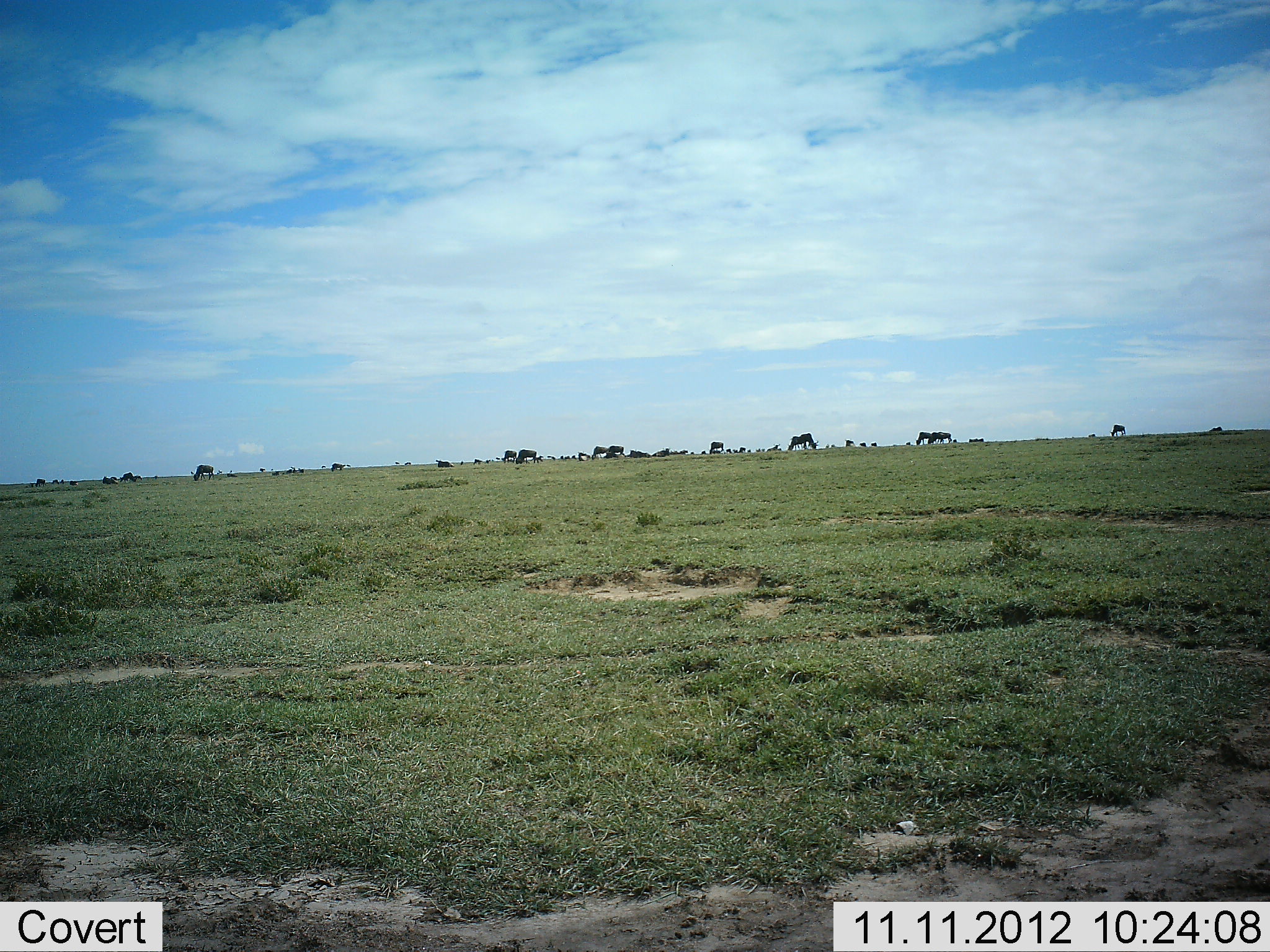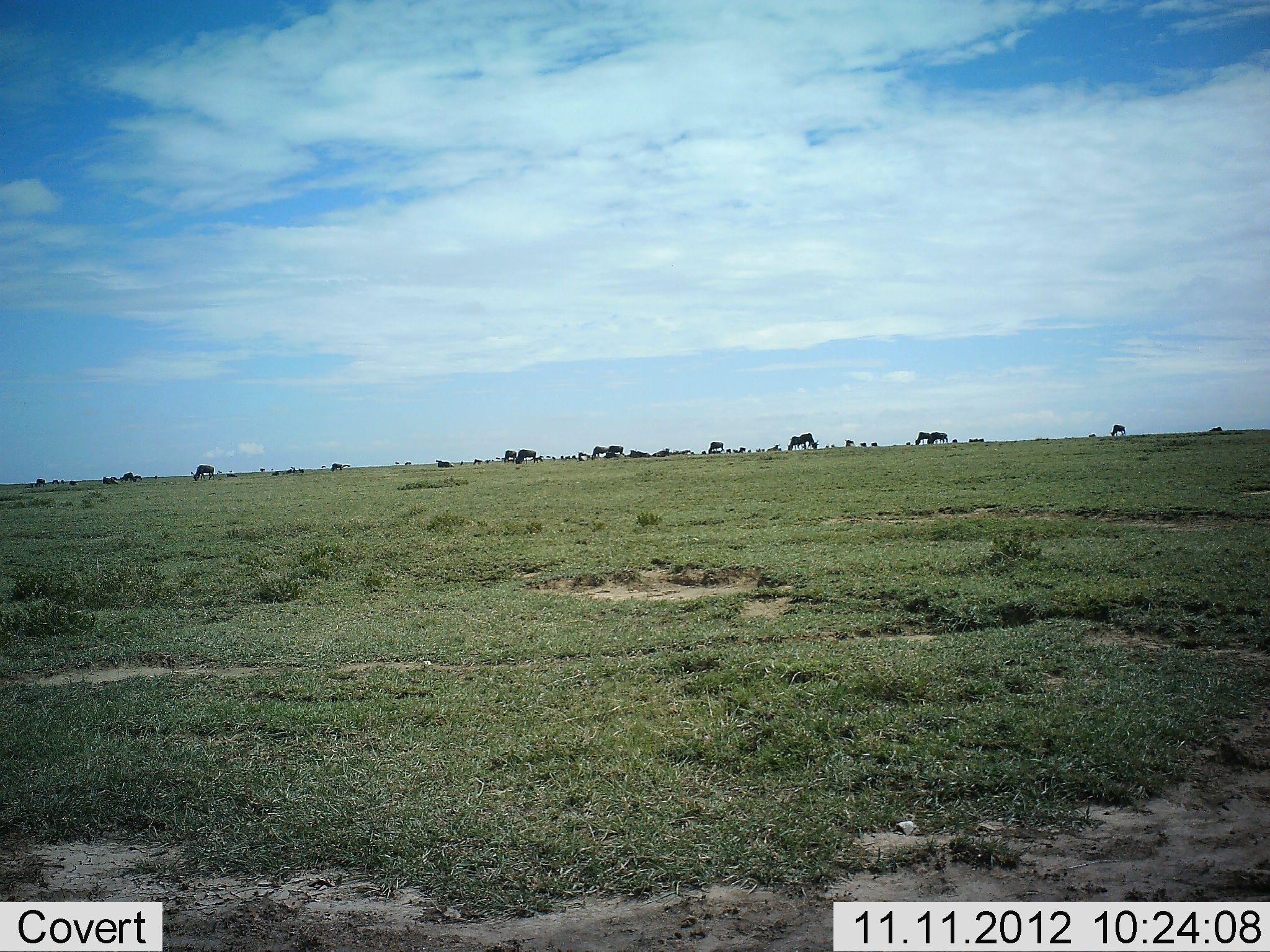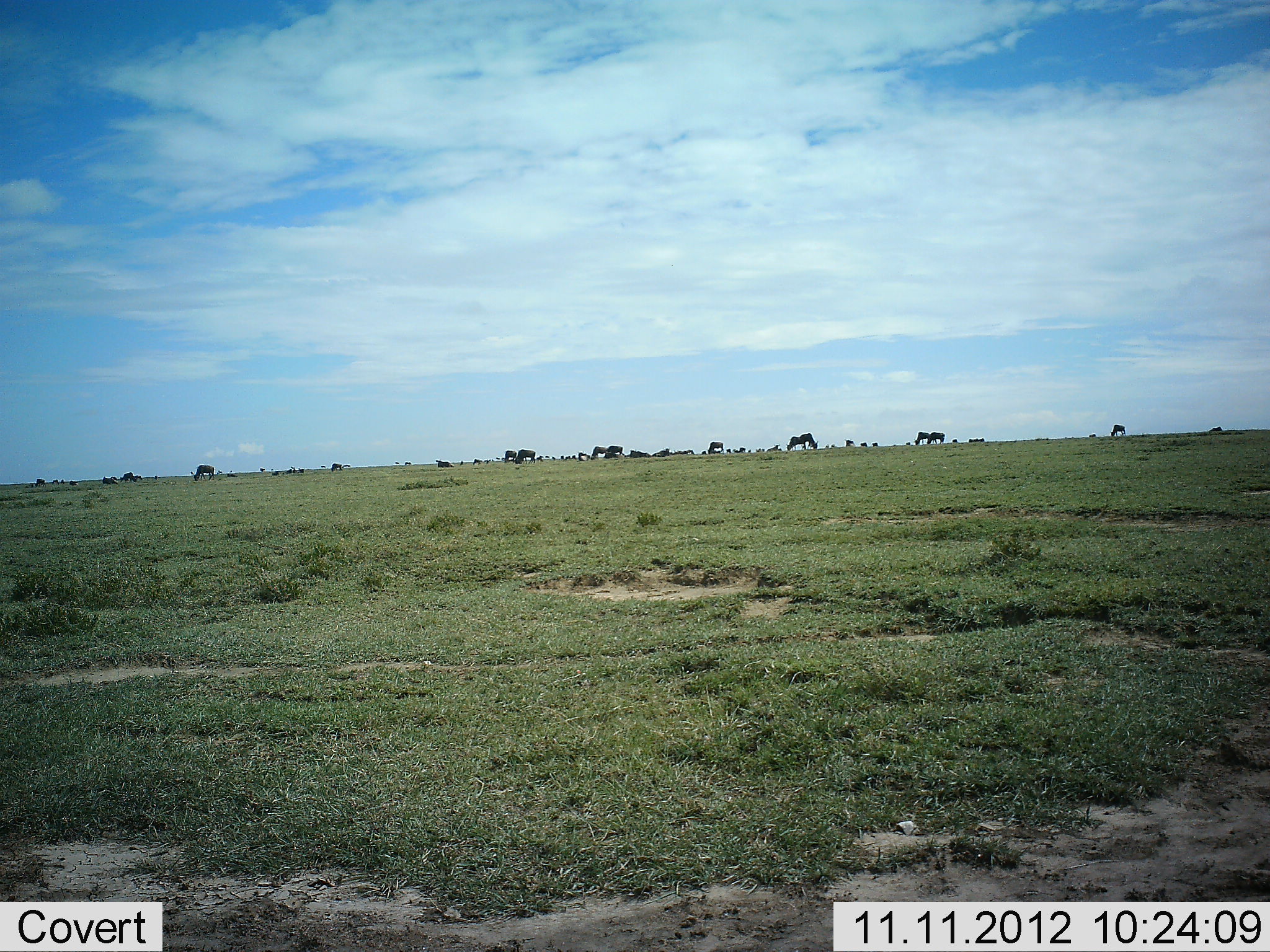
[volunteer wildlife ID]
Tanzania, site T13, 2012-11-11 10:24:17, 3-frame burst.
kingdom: Animalia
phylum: Chordata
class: Mammalia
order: Artiodactyla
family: Bovidae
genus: Connochaetes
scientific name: Connochaetes taurinus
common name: blue wildebeest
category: wildebeest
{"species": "wildebeest (blue wildebeest) (Connochaetes taurinus)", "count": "11-50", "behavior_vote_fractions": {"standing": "50%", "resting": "10%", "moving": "10%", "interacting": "0%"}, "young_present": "10%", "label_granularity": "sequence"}